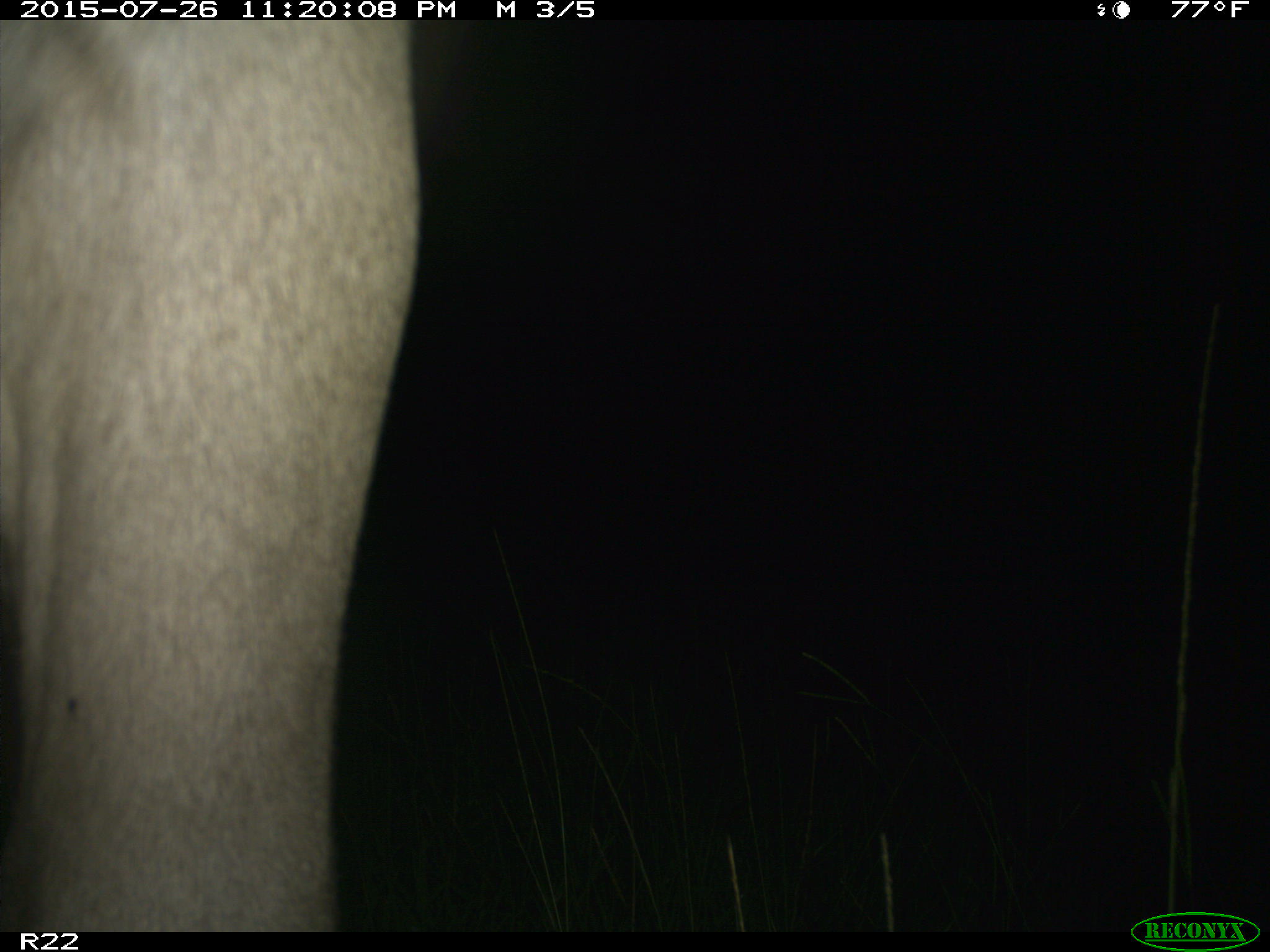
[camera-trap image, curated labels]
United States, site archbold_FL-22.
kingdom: Animalia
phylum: Chordata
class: Mammalia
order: Artiodactyla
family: Bovidae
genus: Bos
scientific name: Bos taurus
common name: domestic cow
Bos taurus (domestic cow).